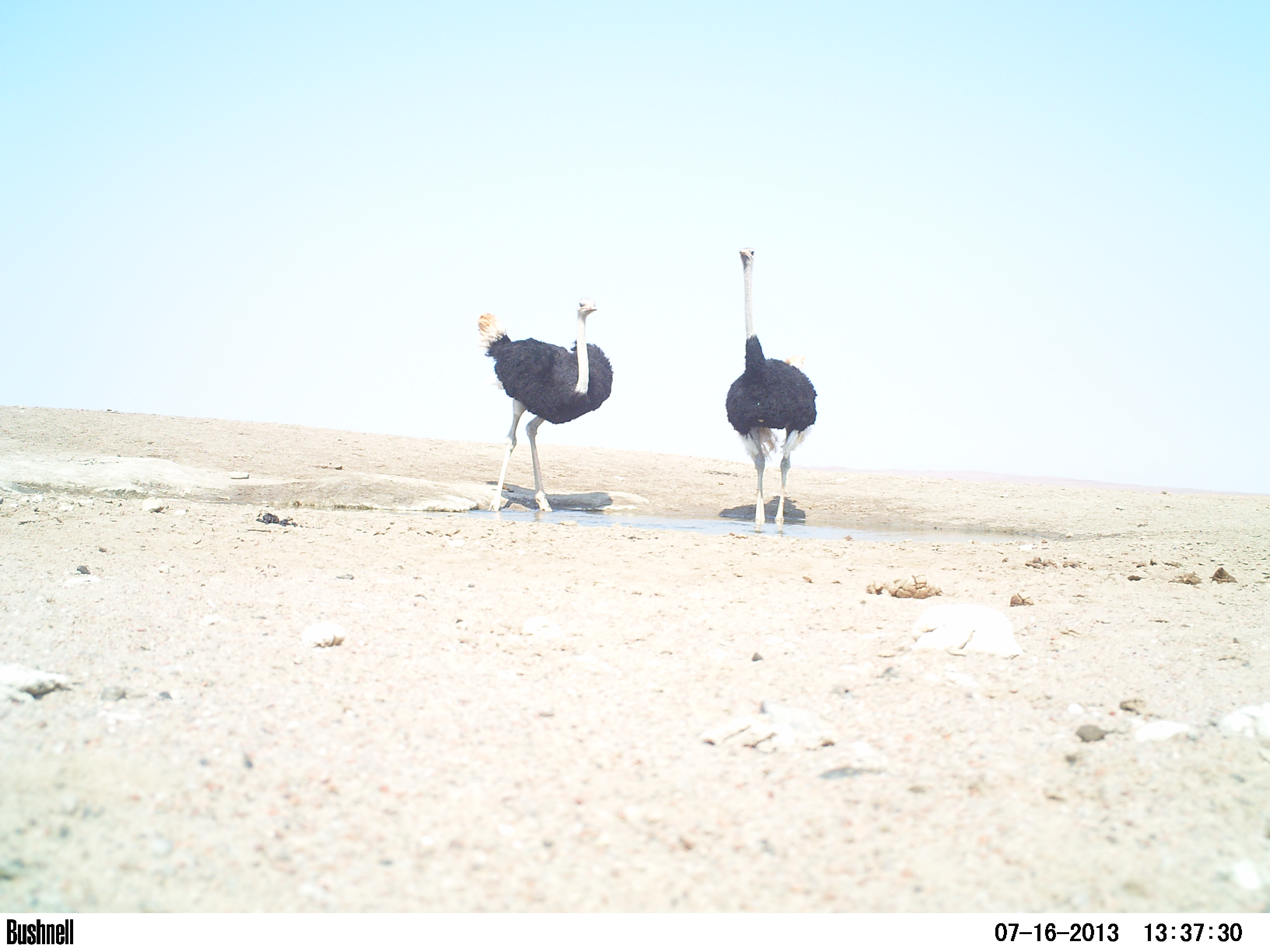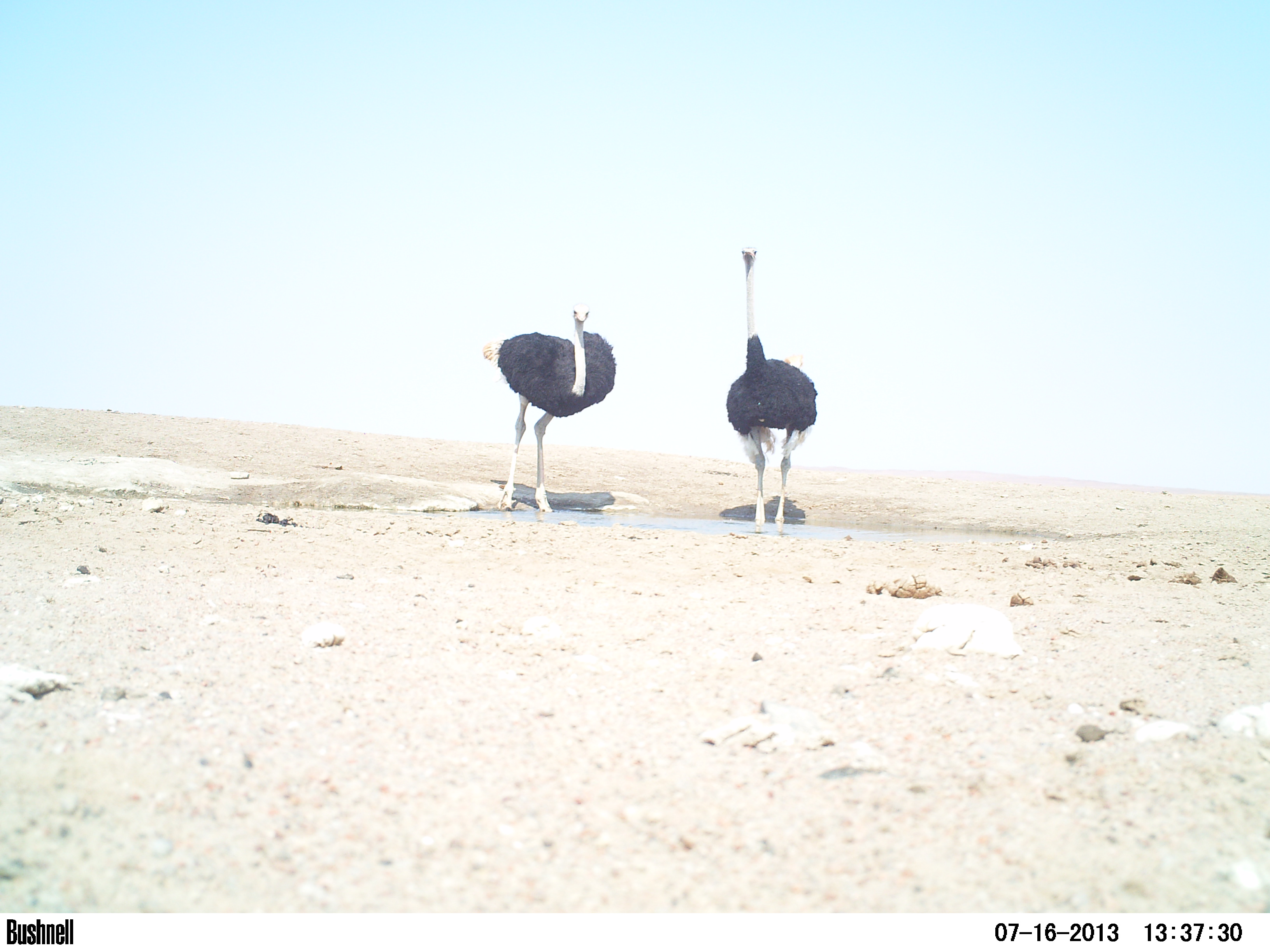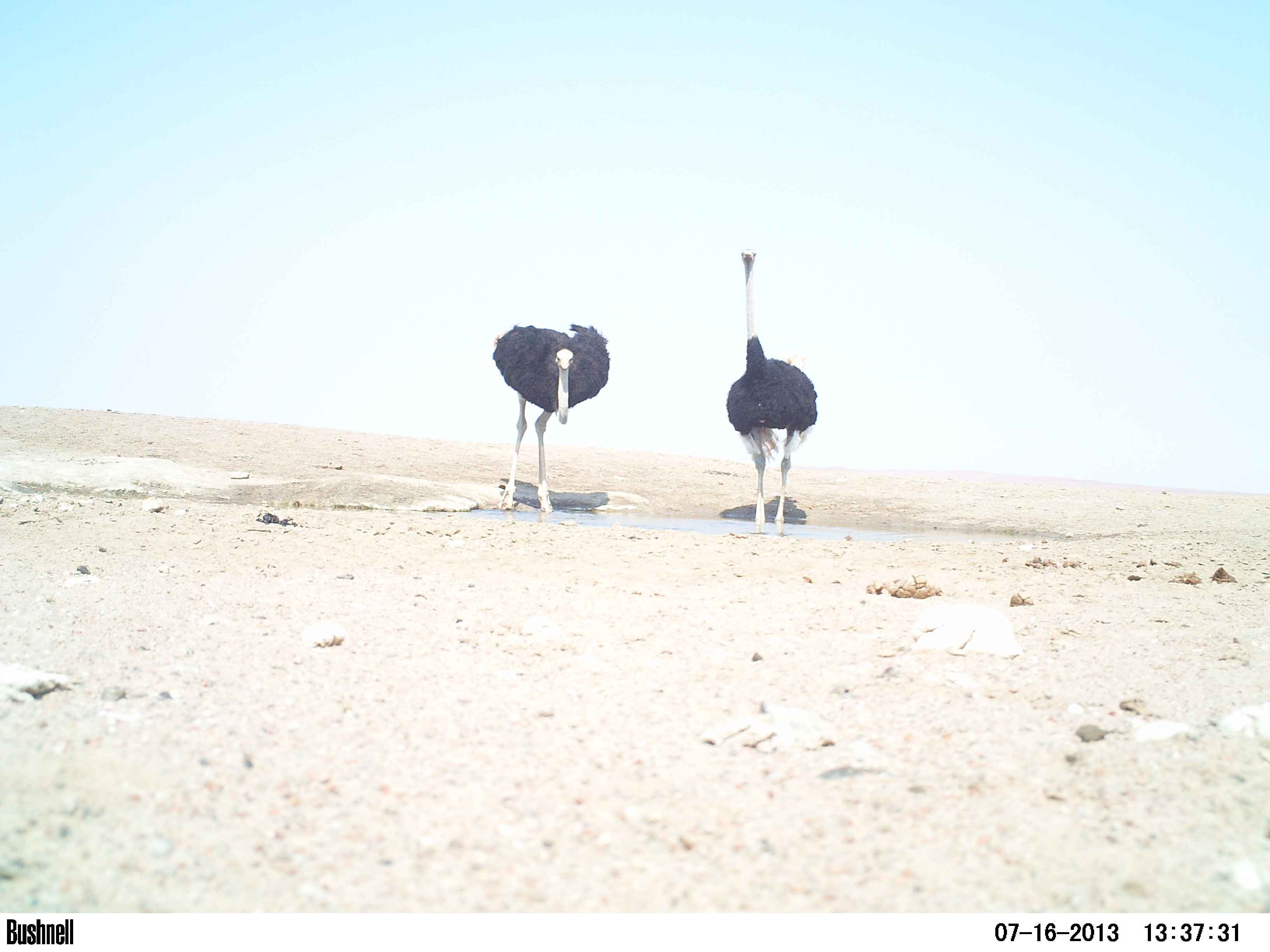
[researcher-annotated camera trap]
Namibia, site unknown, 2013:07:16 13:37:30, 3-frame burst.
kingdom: Animalia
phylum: Chordata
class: Aves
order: Struthioniformes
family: Struthionidae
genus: Struthio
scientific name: Struthio camelus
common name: common ostrich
Struthio camelus (common ostrich).